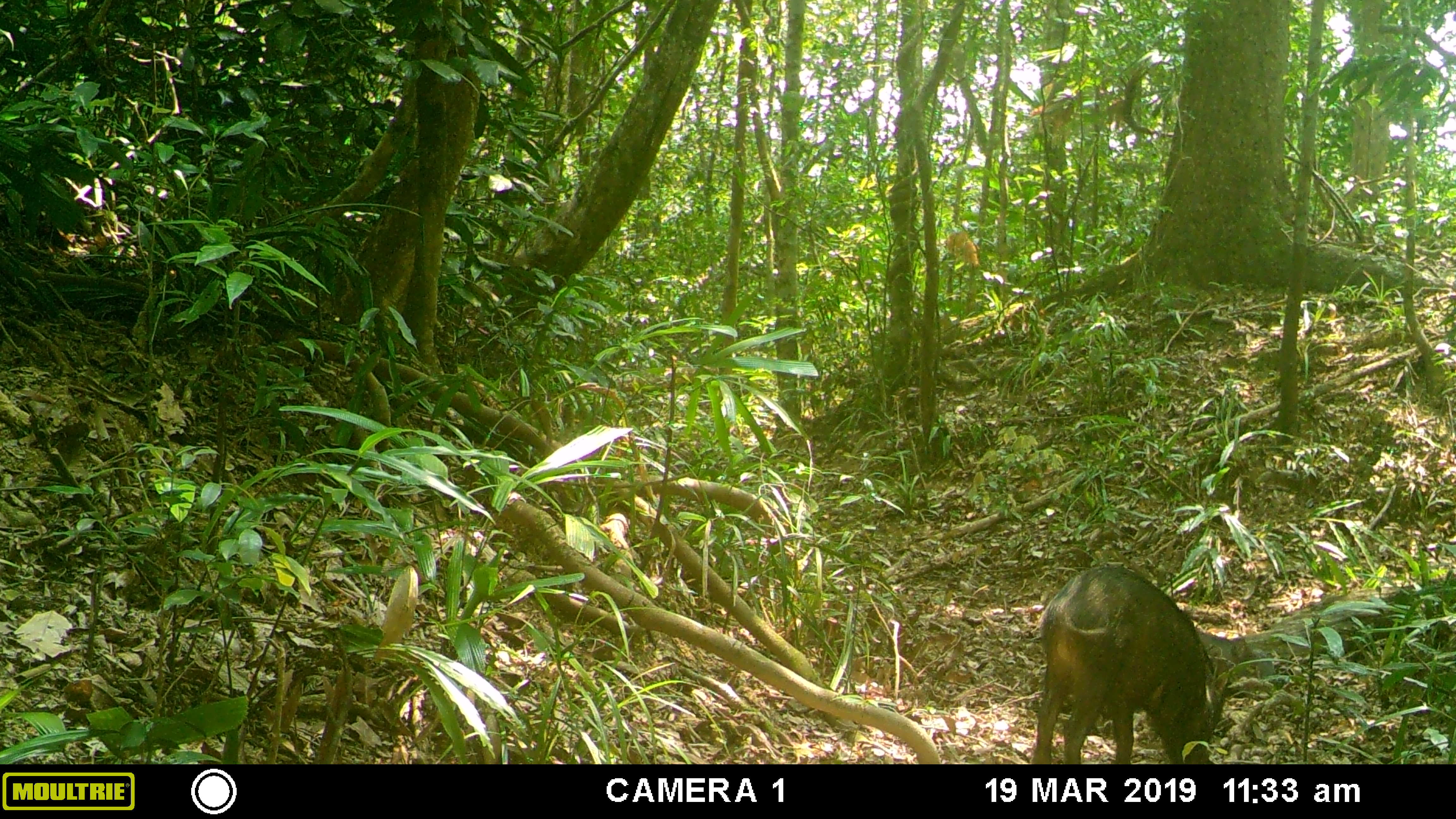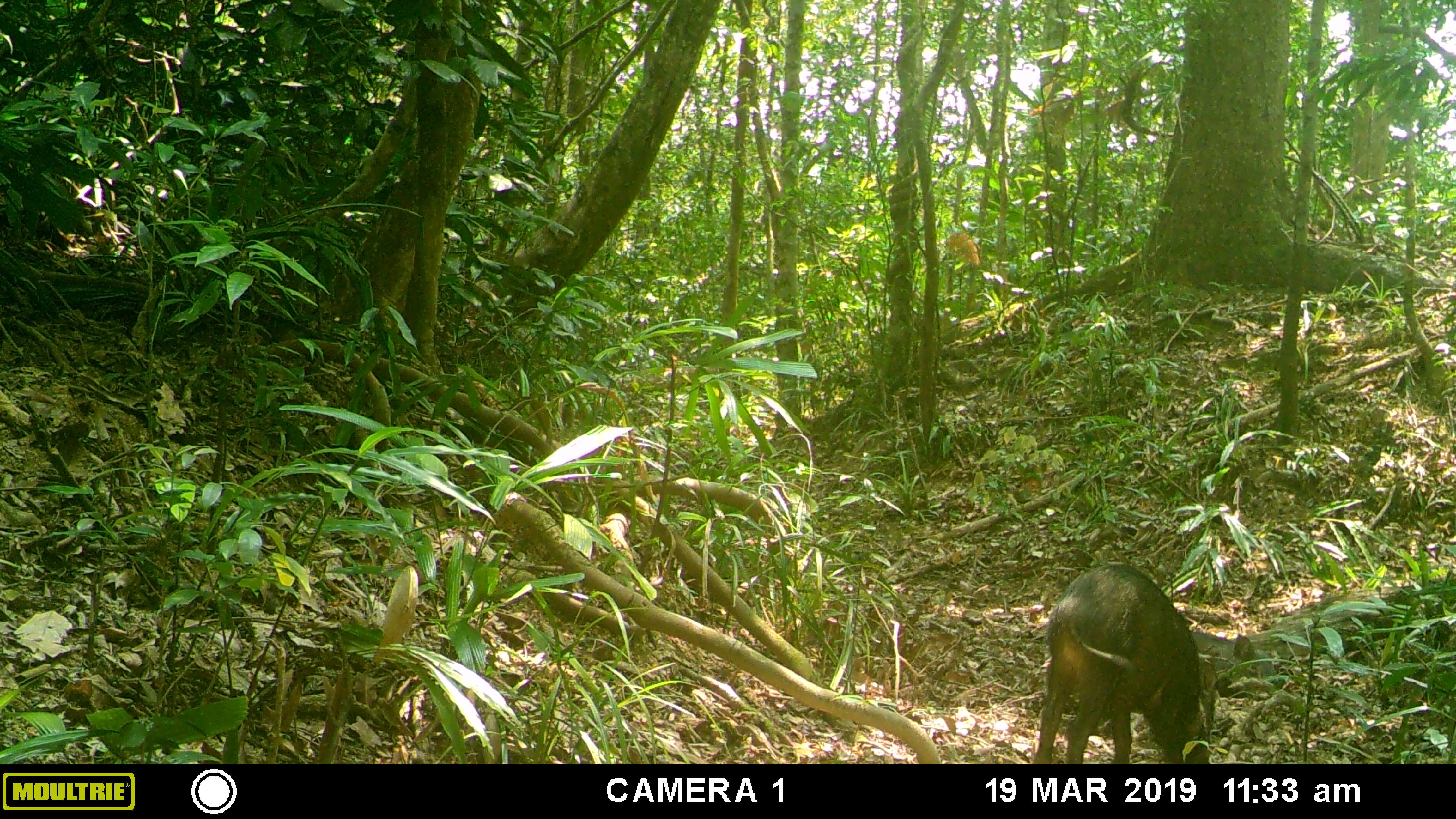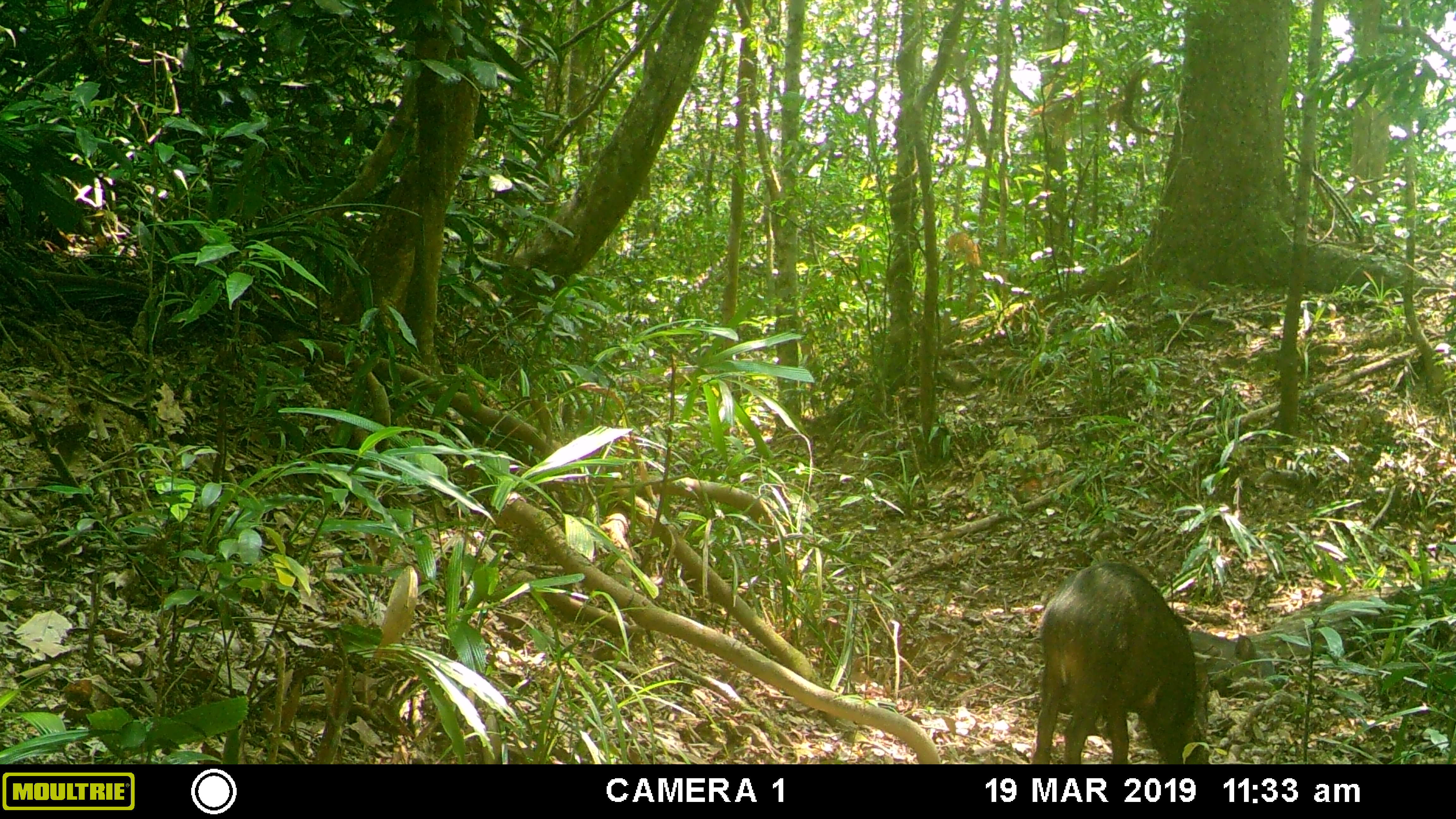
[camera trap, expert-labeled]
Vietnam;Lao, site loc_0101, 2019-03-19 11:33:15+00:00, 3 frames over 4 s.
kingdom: Animalia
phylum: Chordata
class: Mammalia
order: Artiodactyla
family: Suidae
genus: Sus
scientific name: Sus scrofa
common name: eurasian wild pig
Eurasian wild pig (Sus scrofa). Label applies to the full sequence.